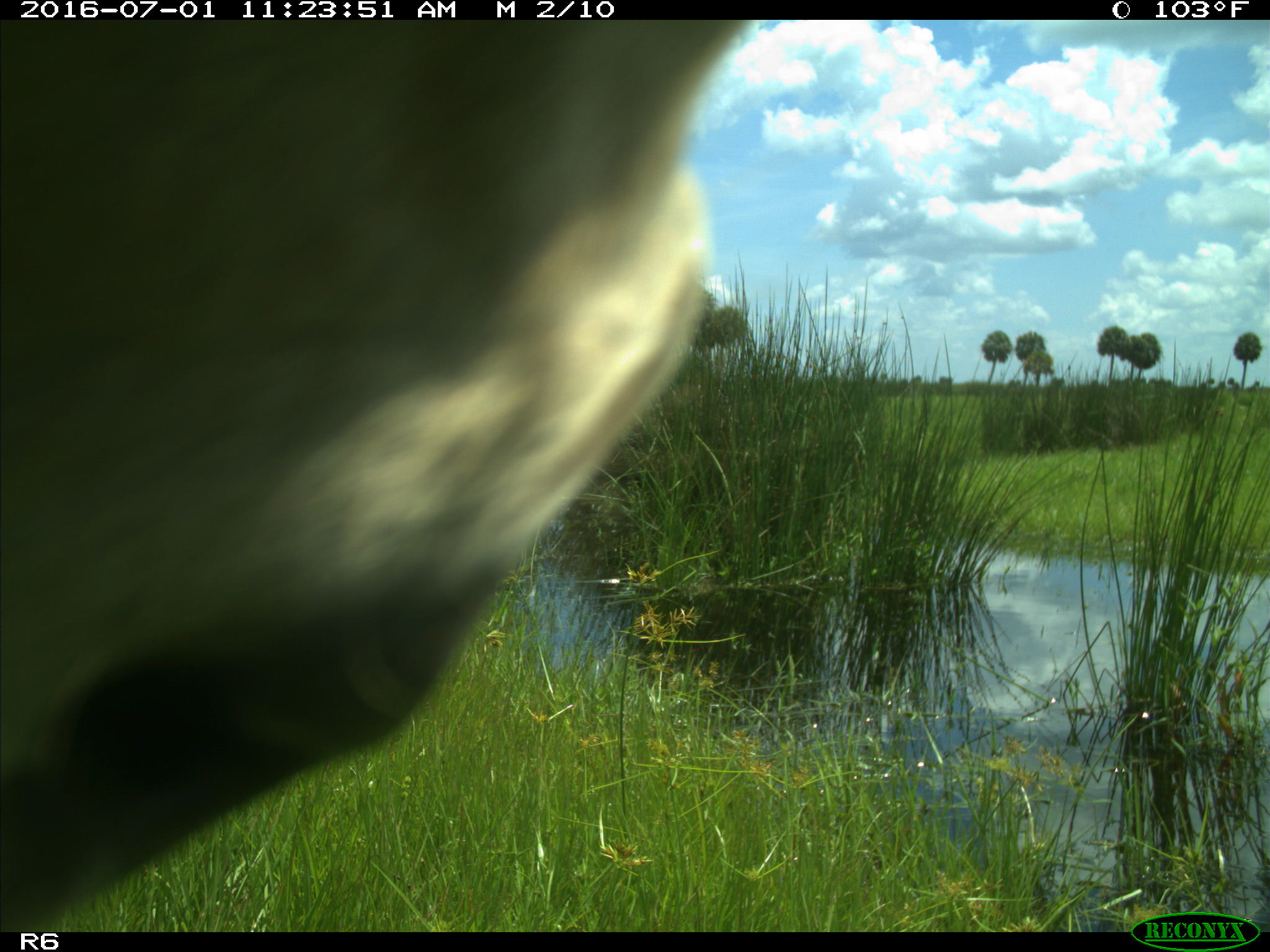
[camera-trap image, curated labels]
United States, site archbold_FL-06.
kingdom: Animalia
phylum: Chordata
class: Mammalia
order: Artiodactyla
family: Bovidae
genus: Bos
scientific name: Bos taurus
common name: domestic cow